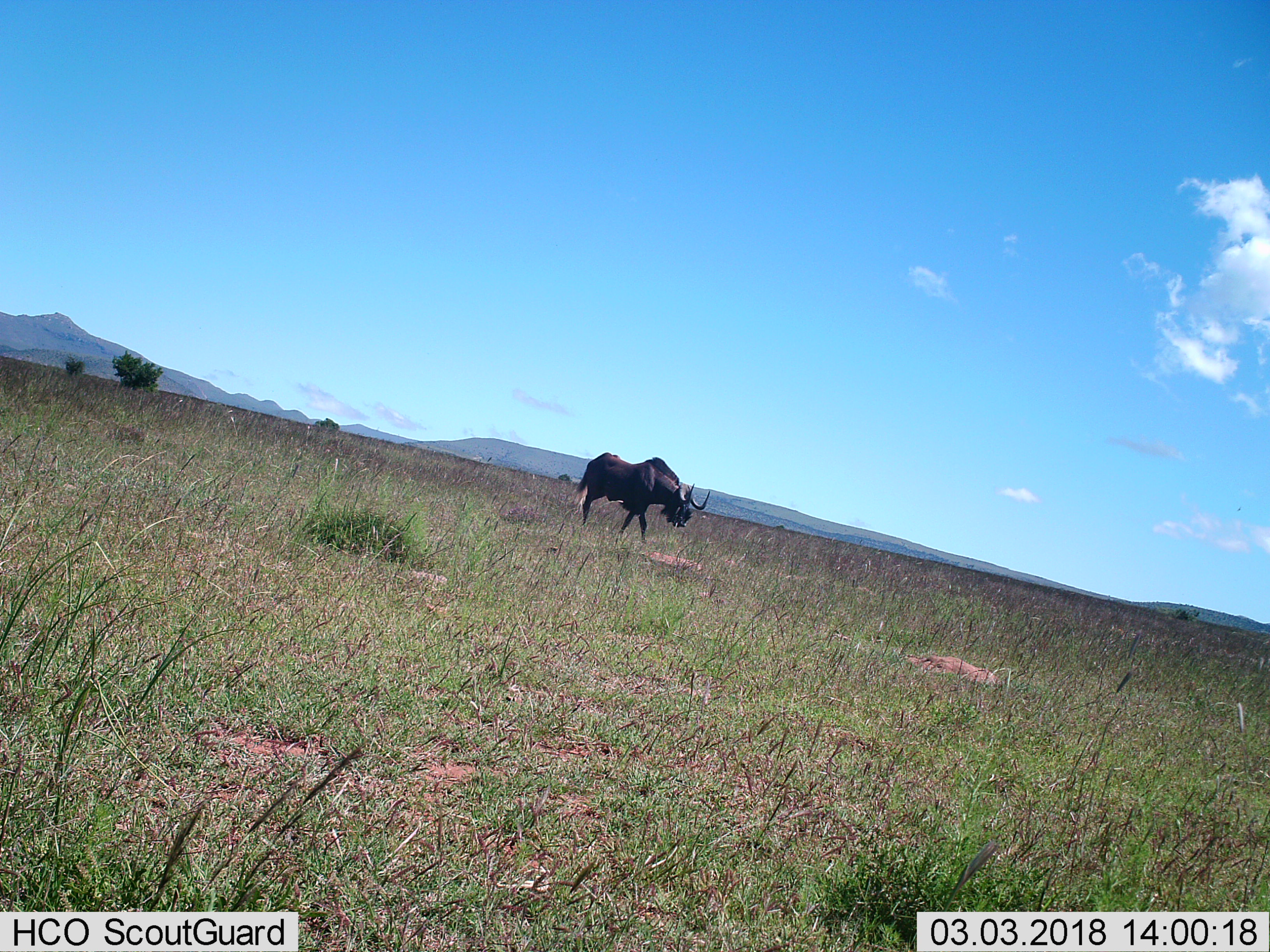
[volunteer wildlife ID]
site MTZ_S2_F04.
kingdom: Animalia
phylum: Chordata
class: Mammalia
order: Artiodactyla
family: Bovidae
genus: Connochaetes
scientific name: Connochaetes gnou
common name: black wildebeest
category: wildebeestblack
Wildebeestblack (black wildebeest) (Connochaetes gnou), count 1. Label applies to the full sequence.